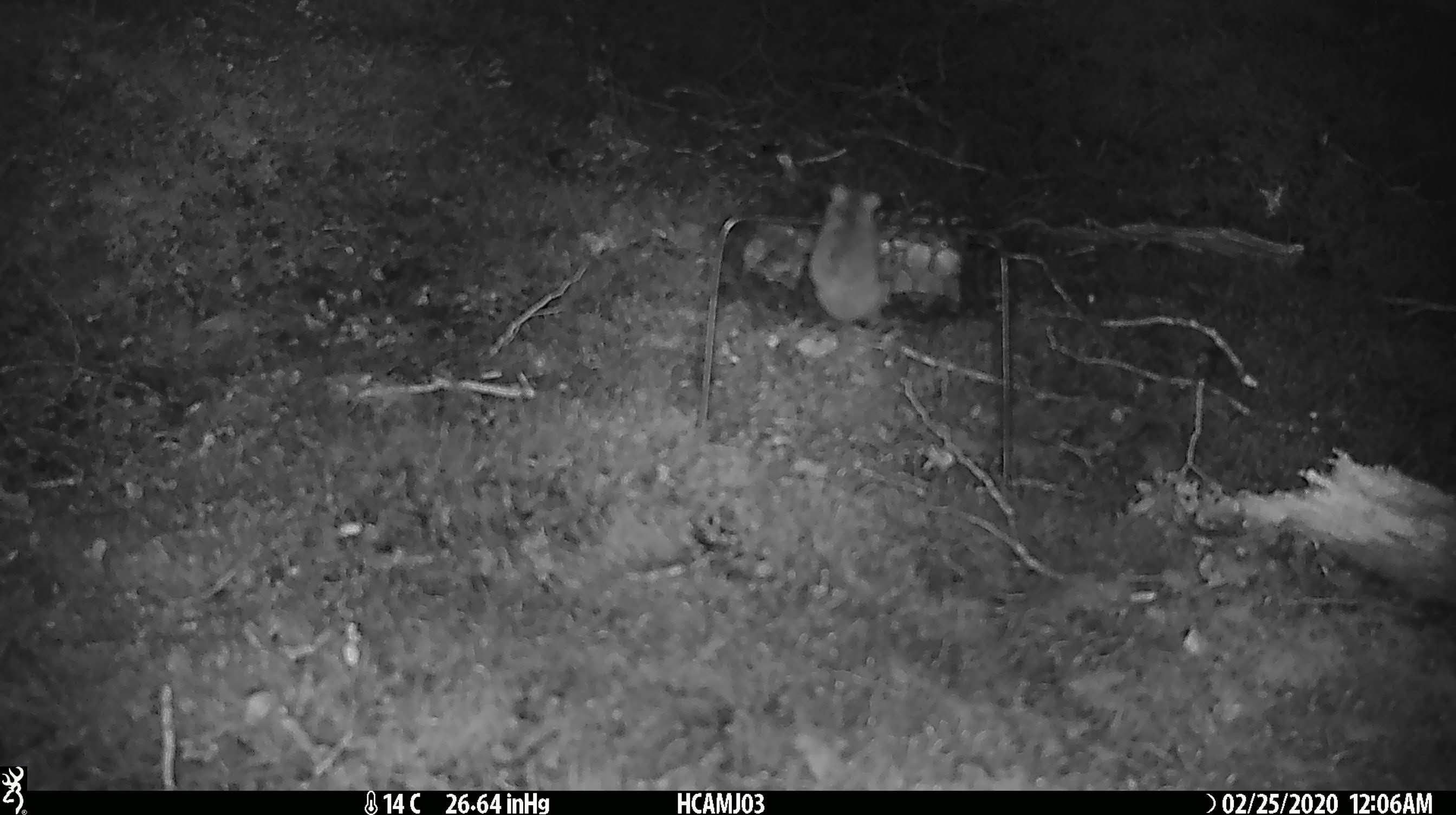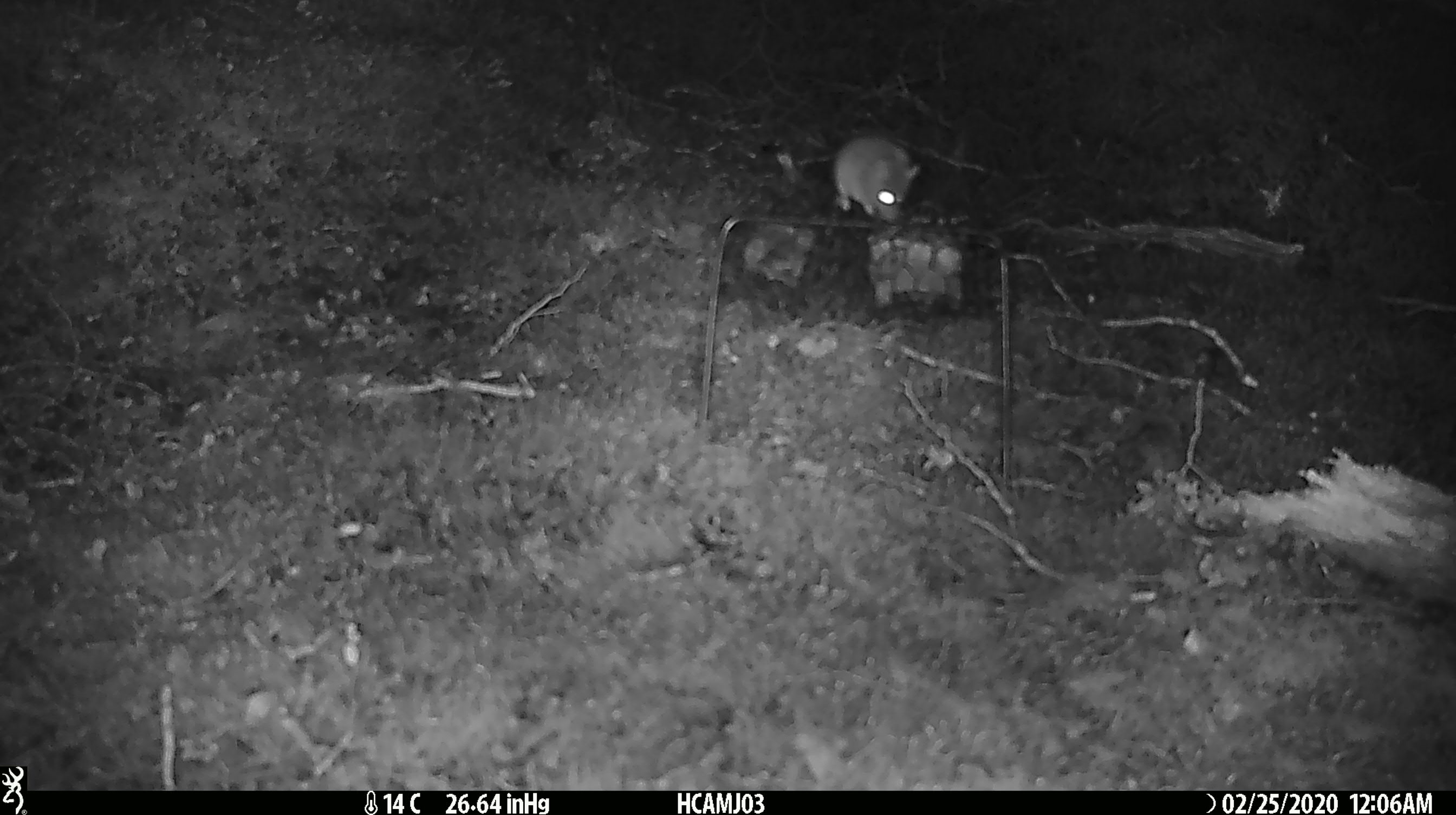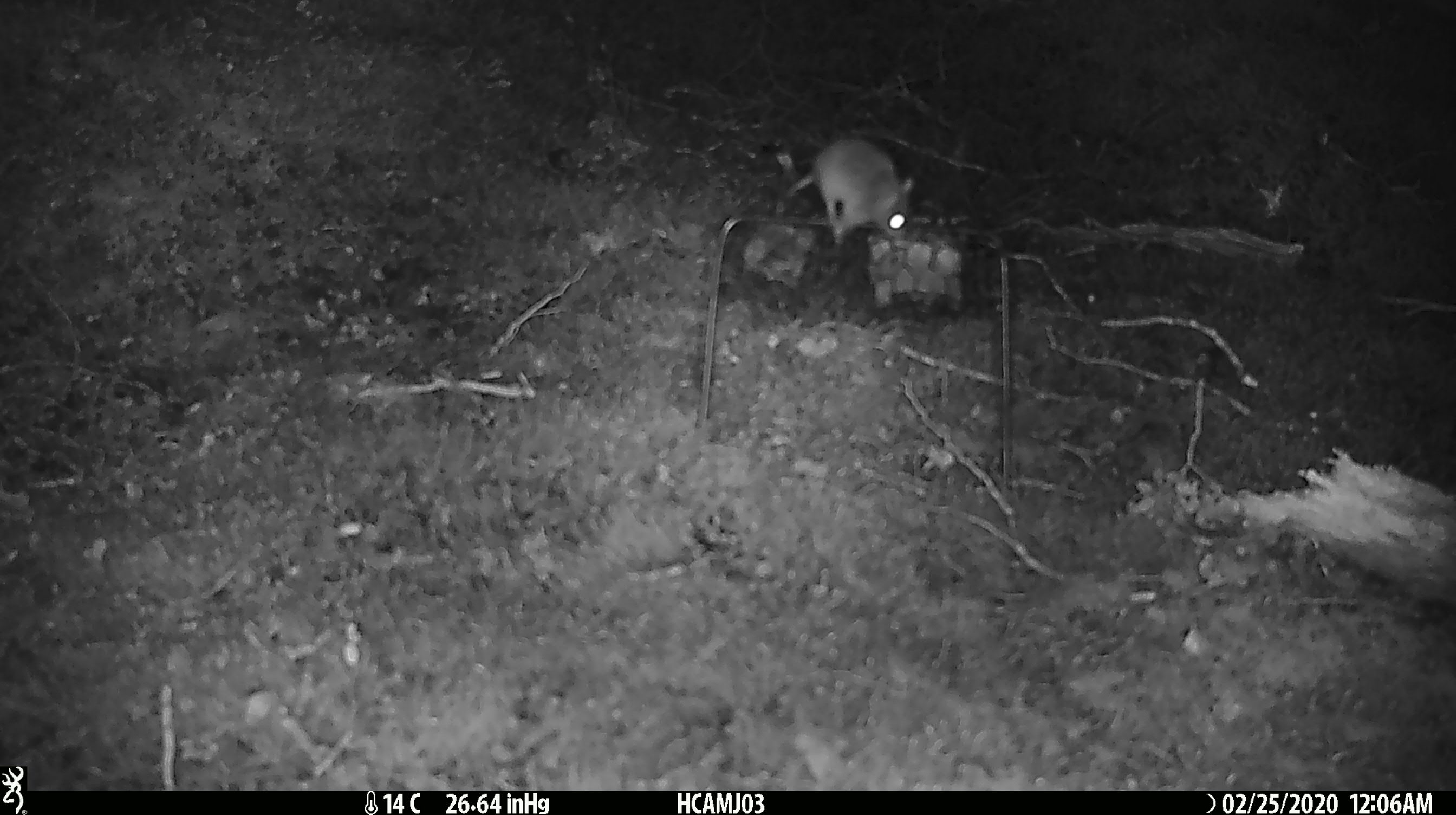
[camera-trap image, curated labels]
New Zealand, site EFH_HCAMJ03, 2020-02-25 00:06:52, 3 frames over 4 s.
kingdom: Animalia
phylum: Chordata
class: Mammalia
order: Rodentia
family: Muridae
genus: Mus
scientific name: Mus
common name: mouse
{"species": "mouse (Mus)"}